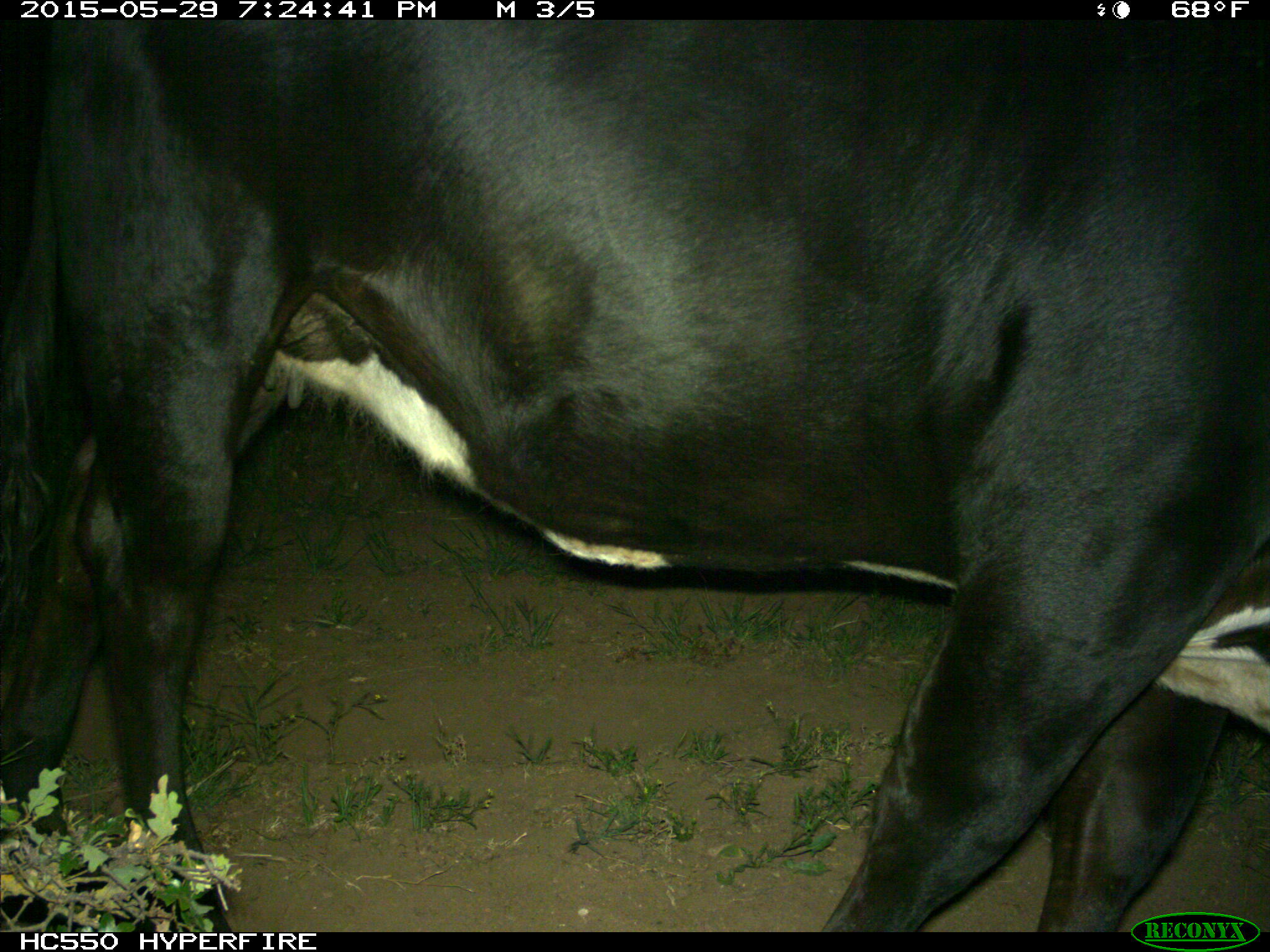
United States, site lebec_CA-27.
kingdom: Animalia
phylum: Chordata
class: Mammalia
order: Artiodactyla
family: Bovidae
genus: Bos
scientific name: Bos taurus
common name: domestic cow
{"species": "Bos taurus (domestic cow)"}